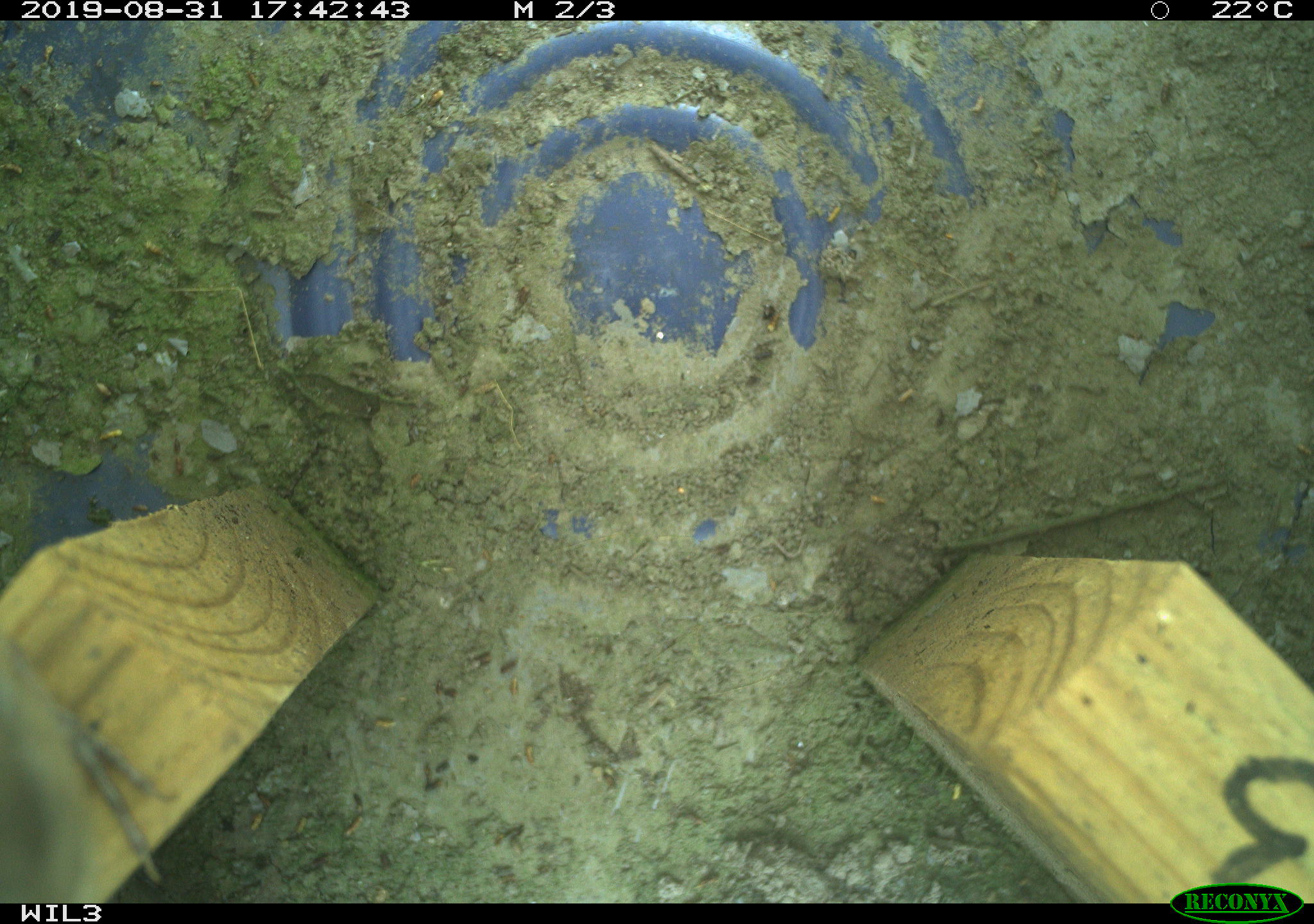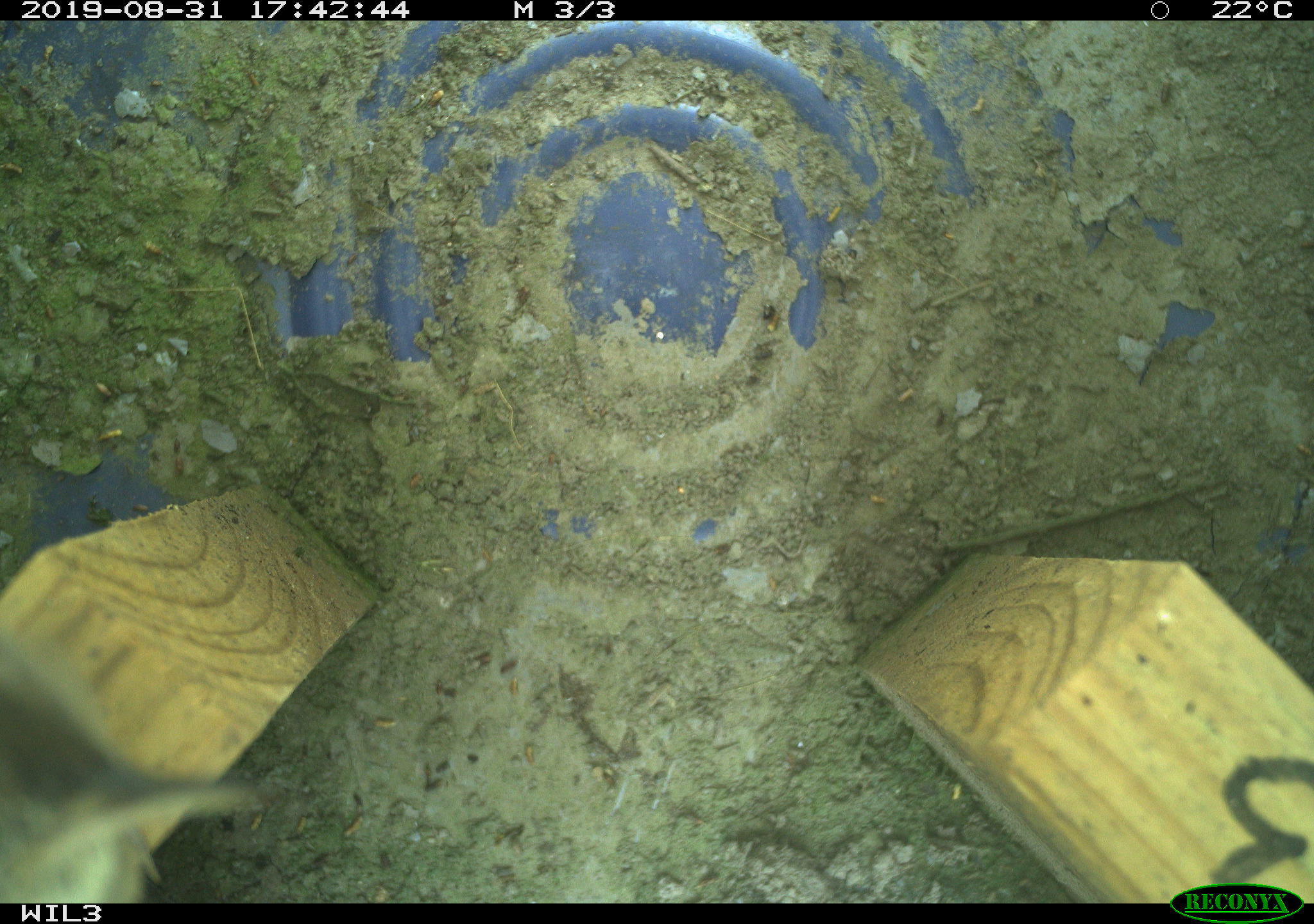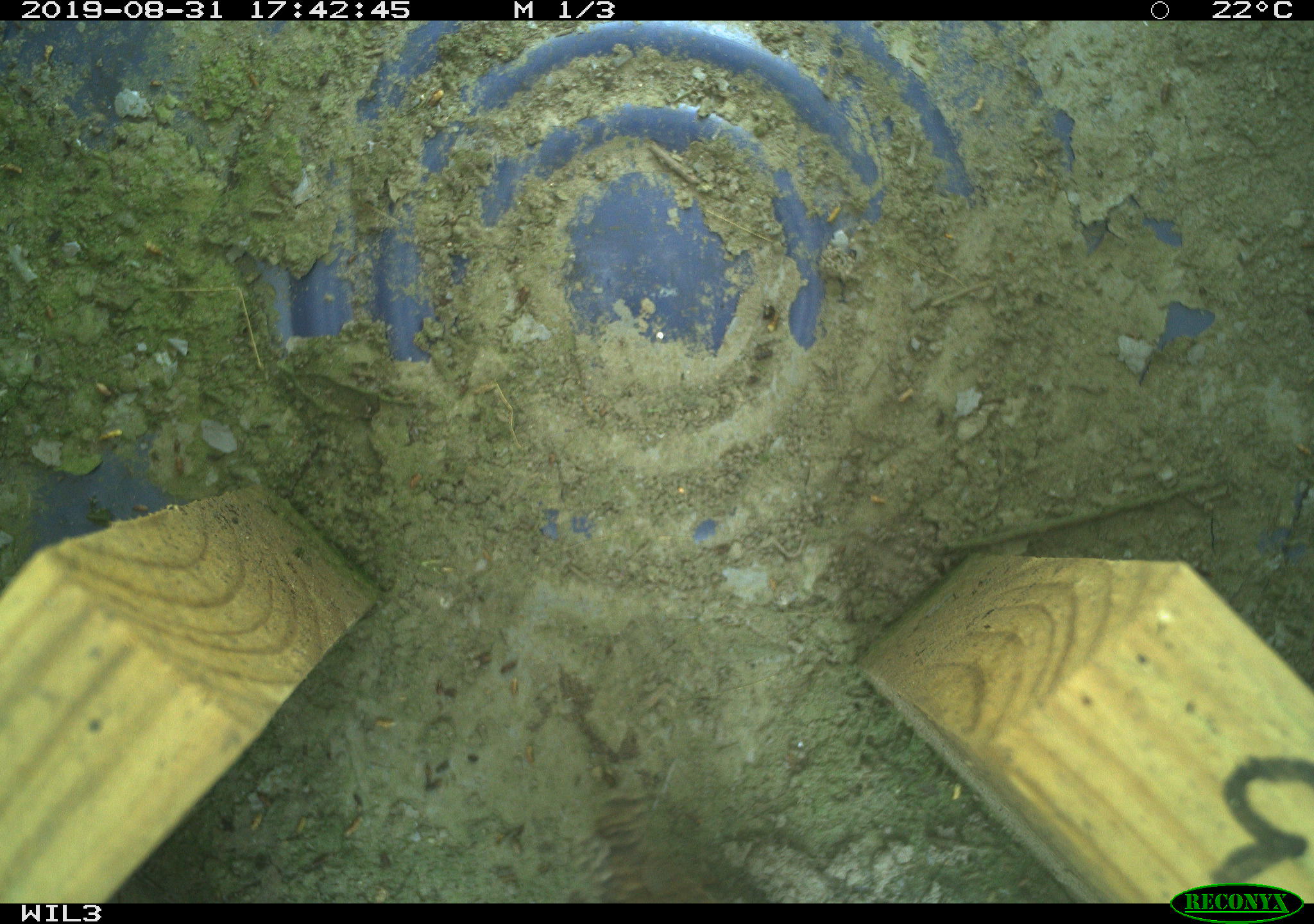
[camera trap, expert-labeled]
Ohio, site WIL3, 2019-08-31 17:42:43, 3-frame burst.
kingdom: Animalia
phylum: Chordata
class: Aves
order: Passeriformes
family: Troglodytidae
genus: Troglodytes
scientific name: Troglodytes aedon aedon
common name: northern house wren